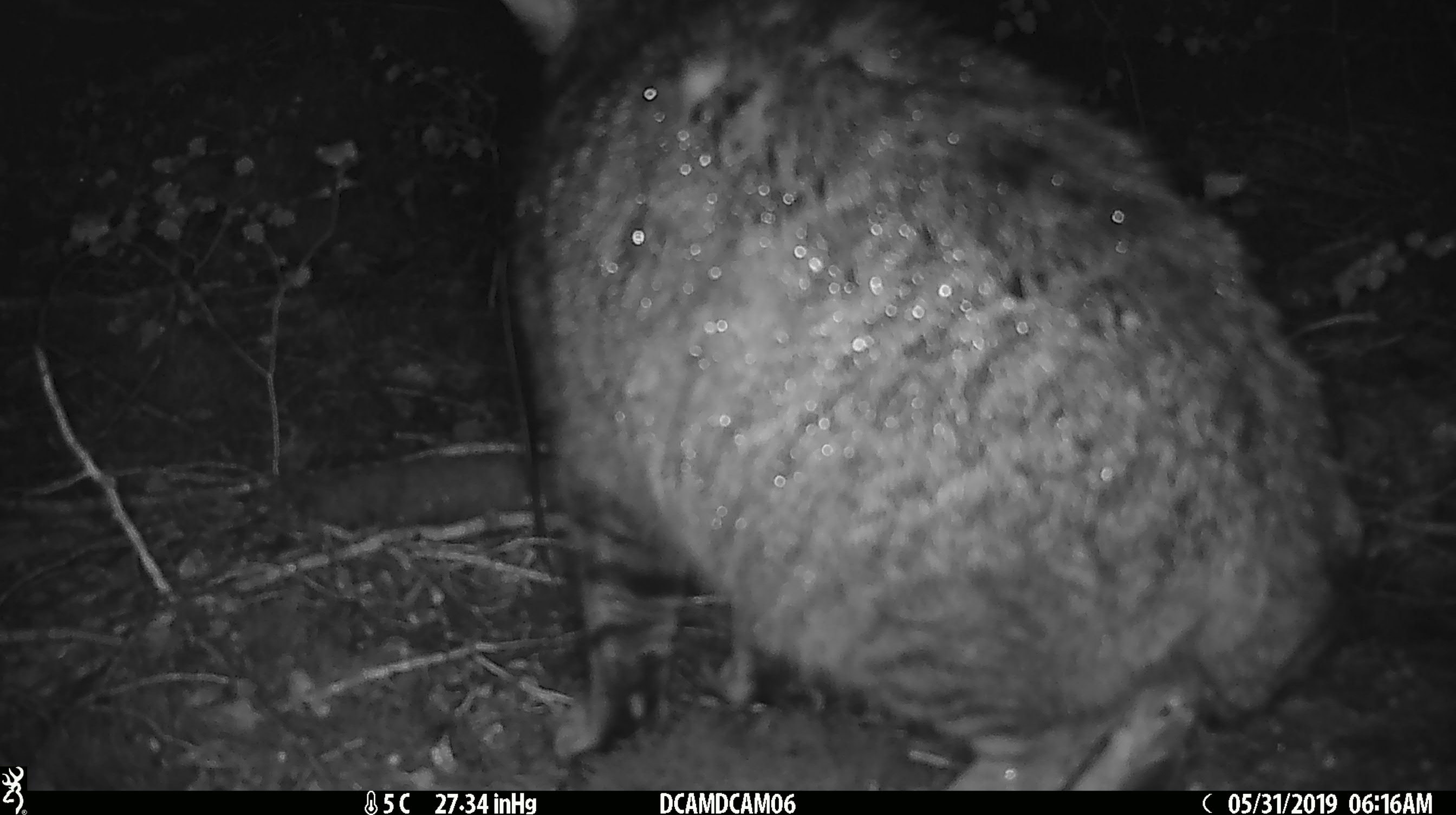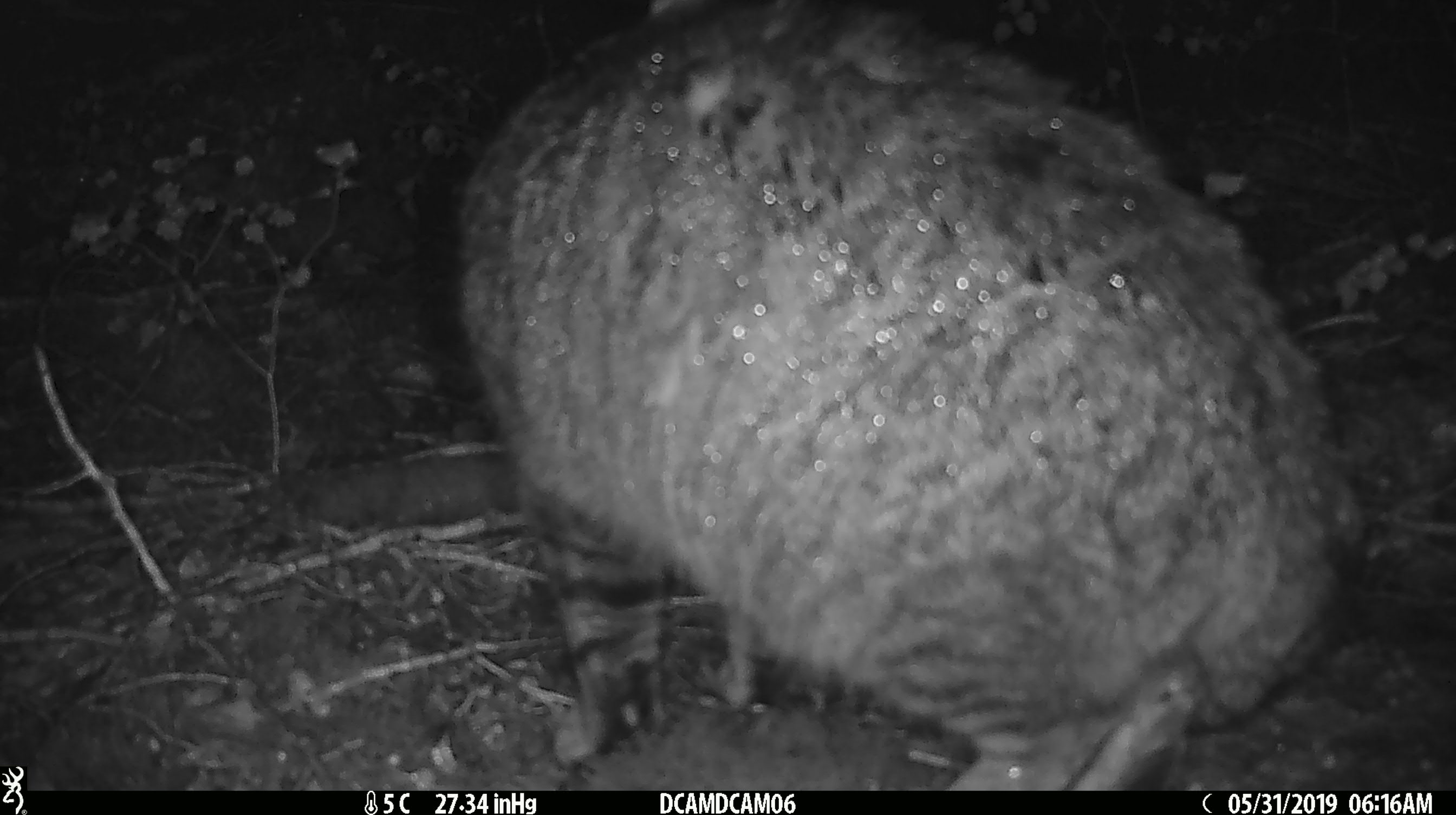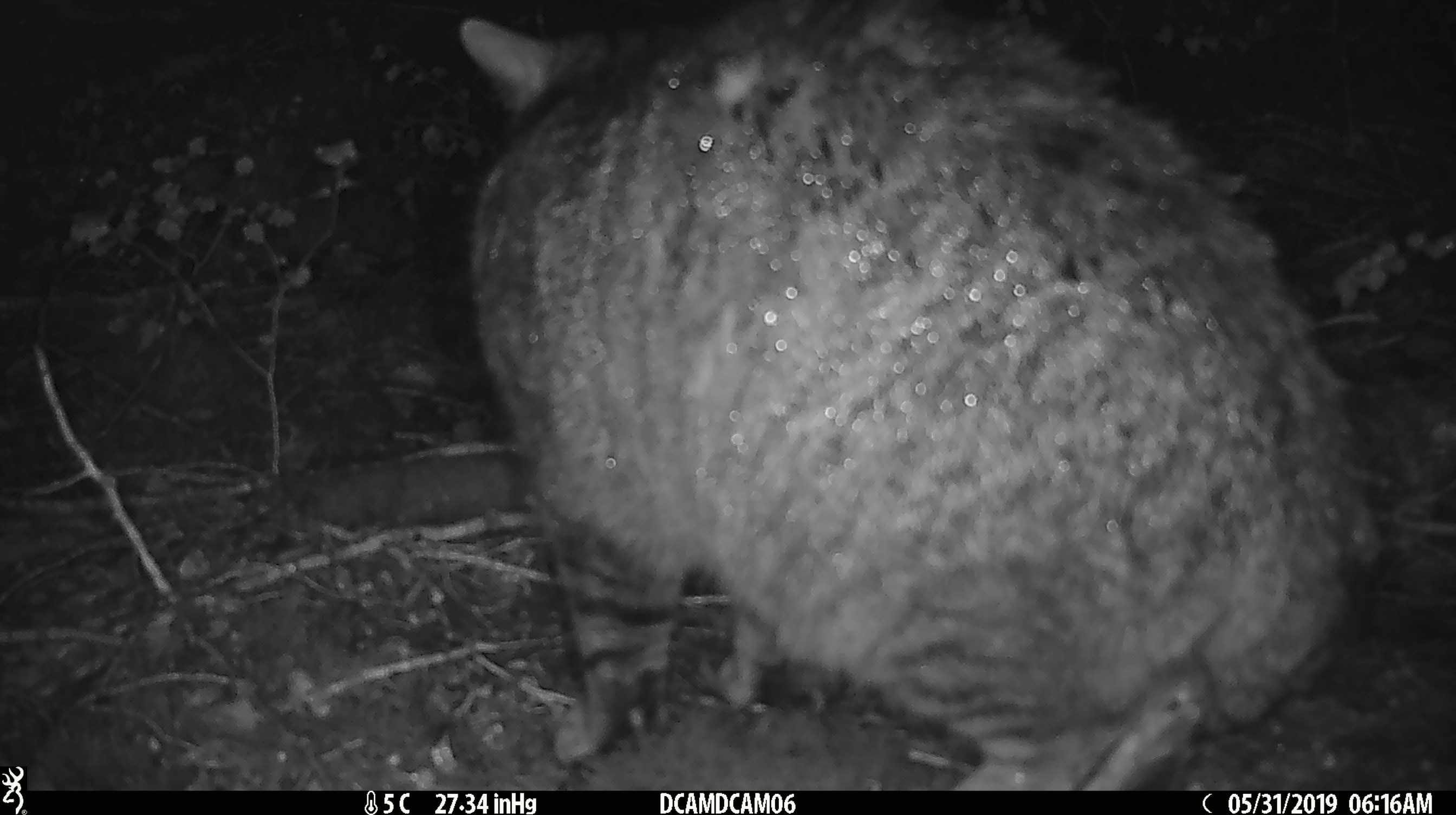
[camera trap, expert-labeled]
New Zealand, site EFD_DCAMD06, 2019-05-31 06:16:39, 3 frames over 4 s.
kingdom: Animalia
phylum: Chordata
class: Mammalia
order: Carnivora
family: Felidae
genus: Felis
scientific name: Felis catus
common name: domestic cat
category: cat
Cat (domestic cat) (Felis catus).